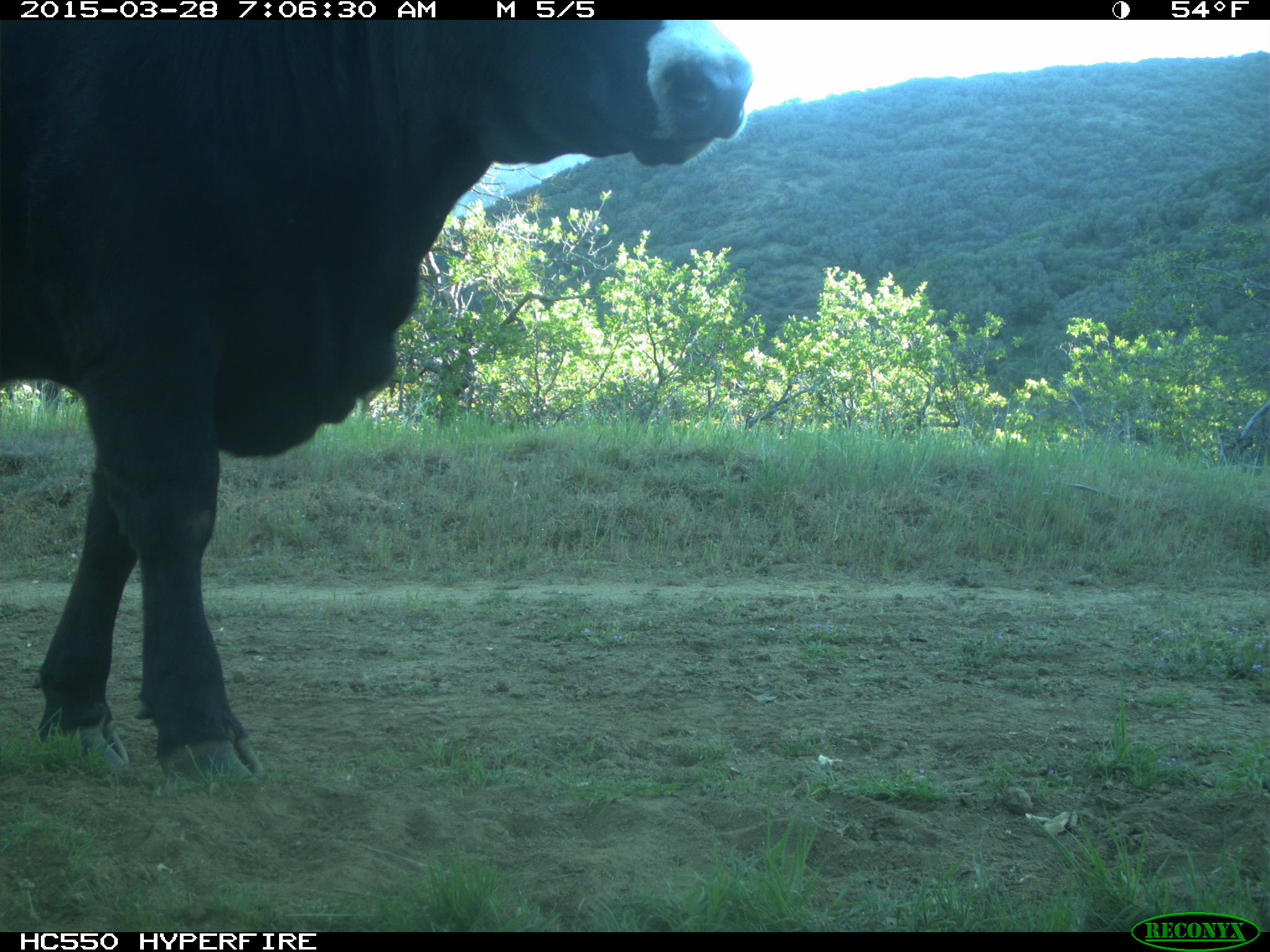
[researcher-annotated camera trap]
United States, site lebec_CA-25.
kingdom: Animalia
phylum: Chordata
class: Mammalia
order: Artiodactyla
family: Bovidae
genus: Bos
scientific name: Bos taurus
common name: domestic cow